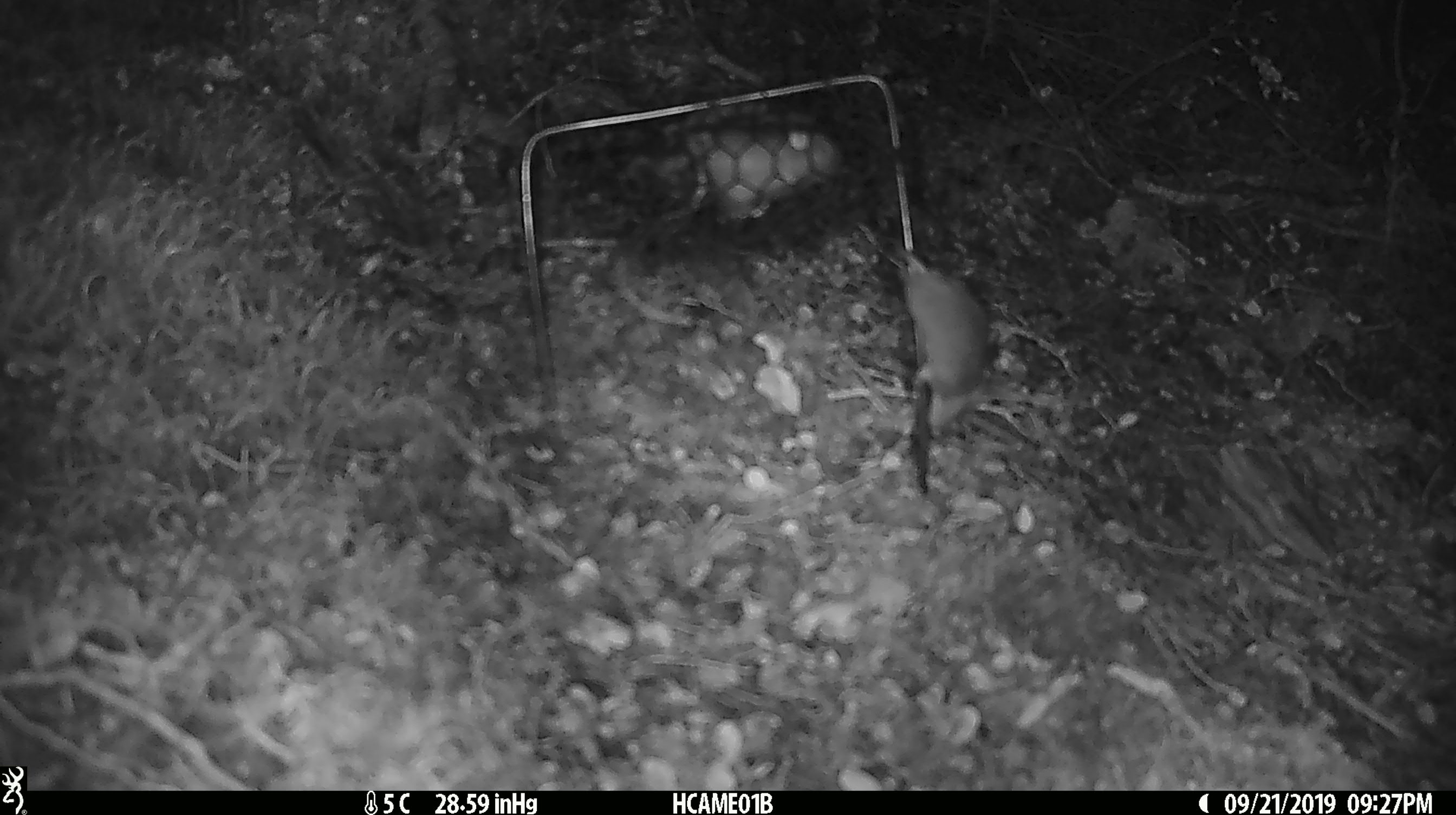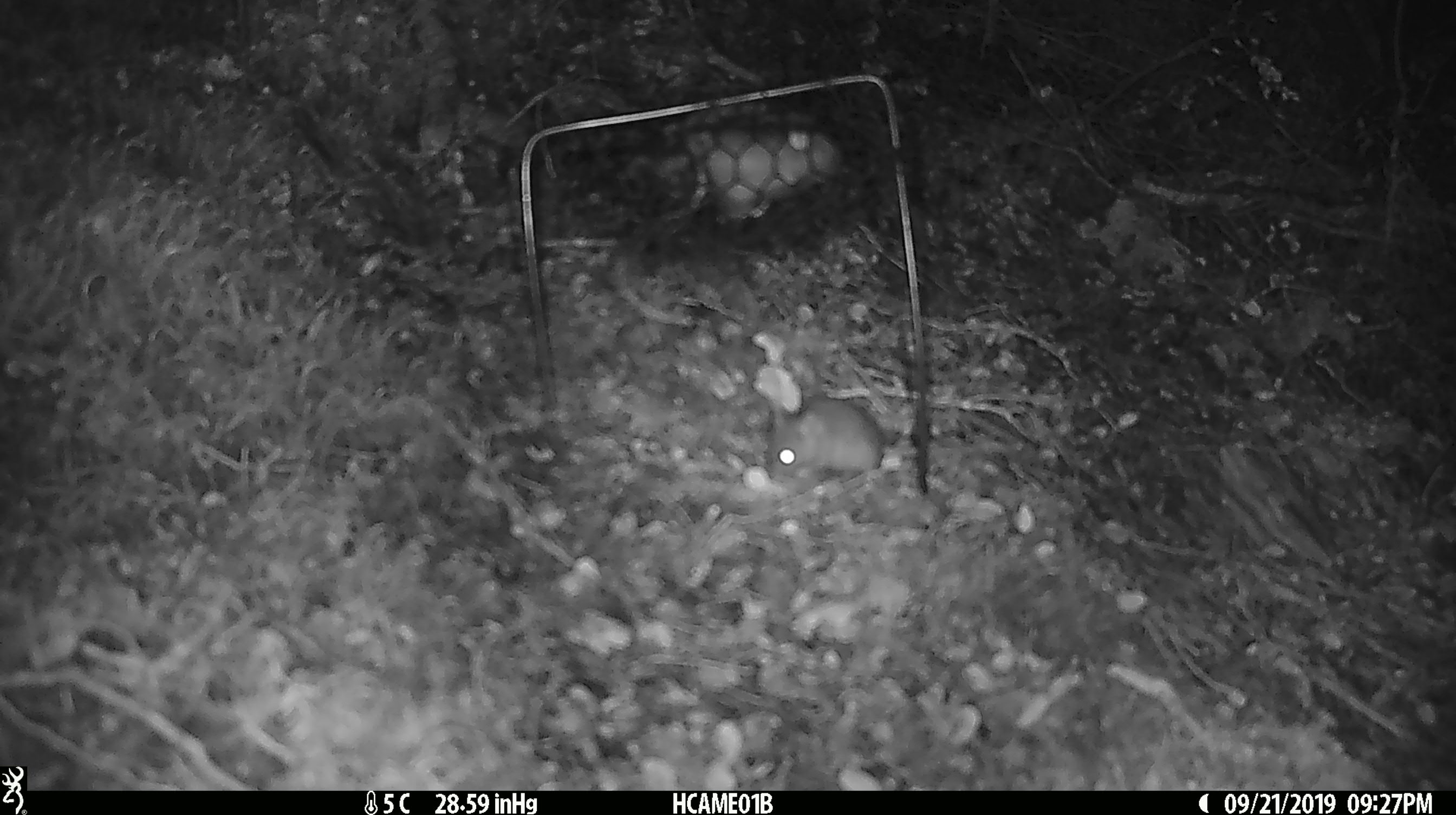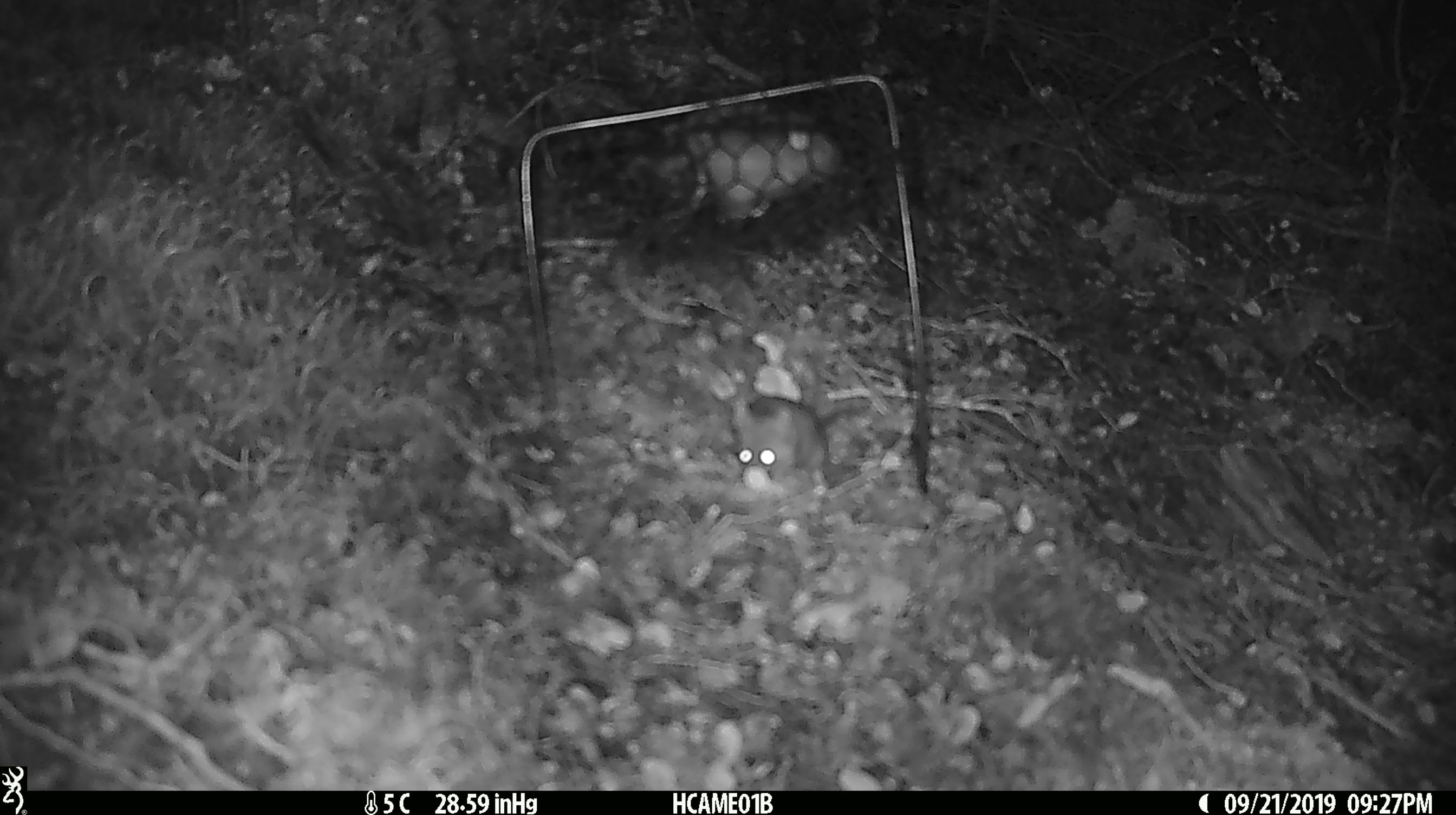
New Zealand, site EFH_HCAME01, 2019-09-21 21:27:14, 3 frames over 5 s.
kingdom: Animalia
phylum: Chordata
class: Mammalia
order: Rodentia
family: Muridae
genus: Mus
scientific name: Mus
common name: mouse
Mouse (Mus).